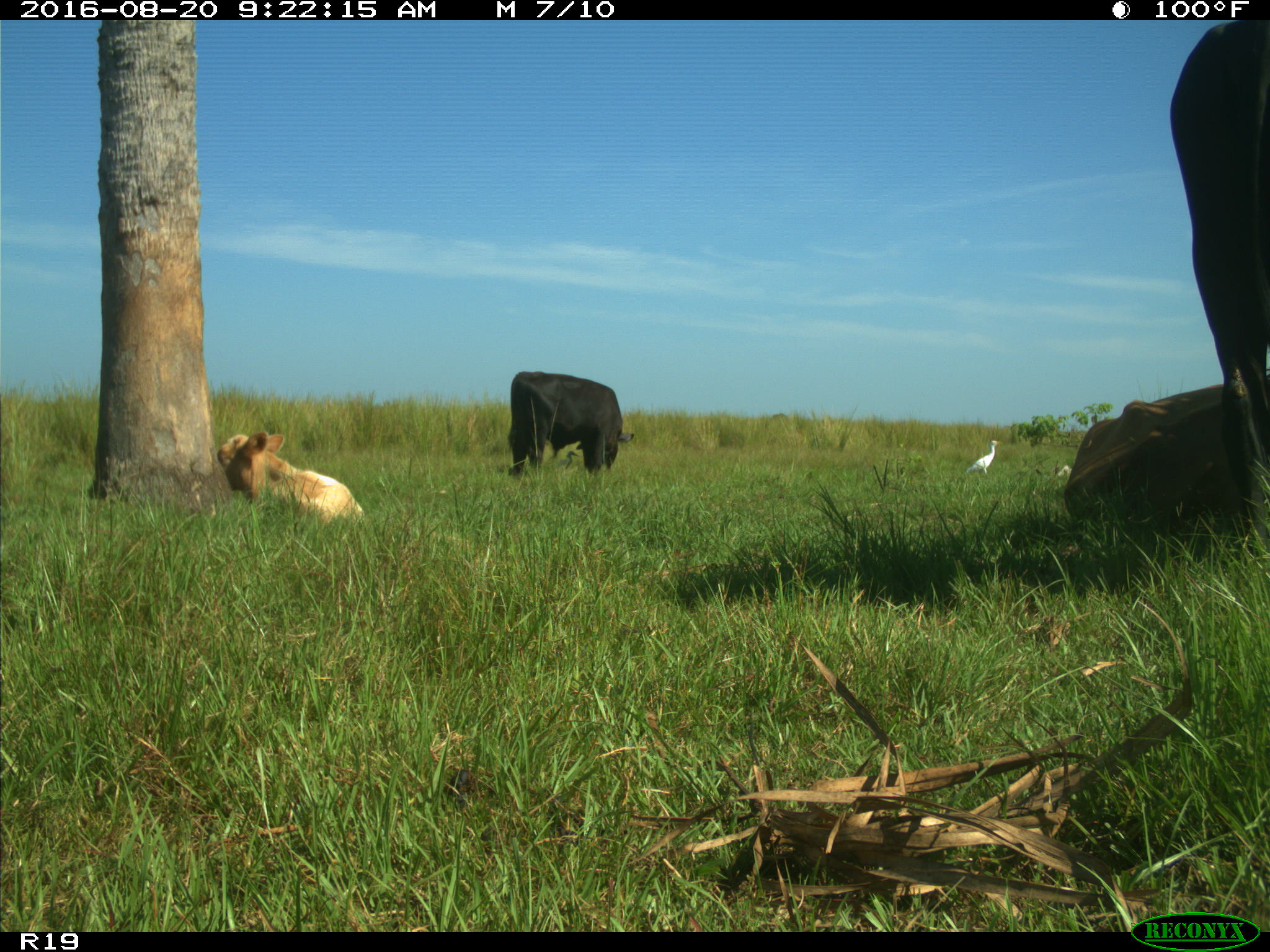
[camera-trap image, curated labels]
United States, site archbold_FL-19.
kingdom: Animalia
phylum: Chordata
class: Mammalia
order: Artiodactyla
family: Bovidae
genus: Bos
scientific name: Bos taurus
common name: domestic cow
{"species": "Bos taurus (domestic cow)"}